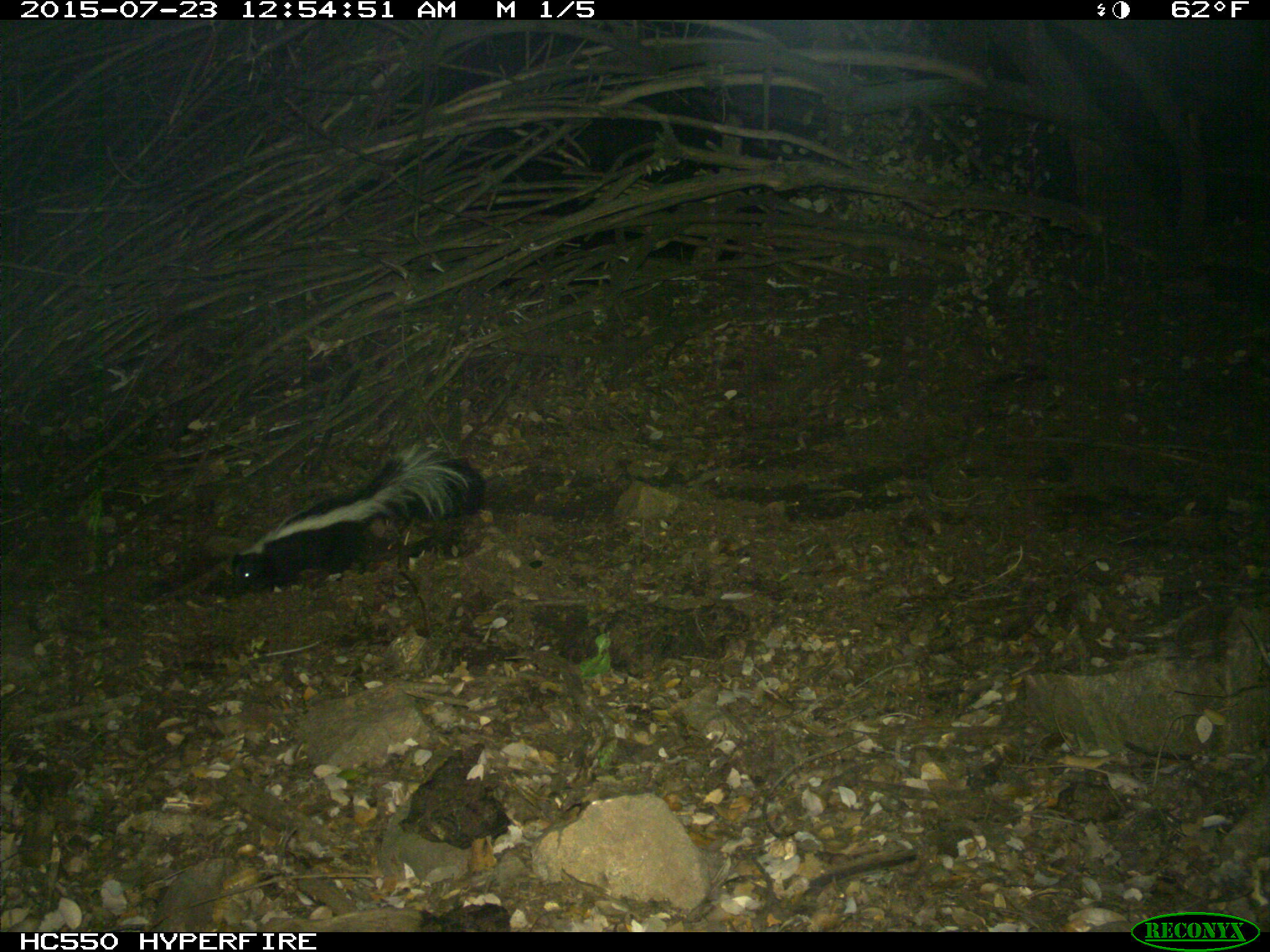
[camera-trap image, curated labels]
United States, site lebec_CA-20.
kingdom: Animalia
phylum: Chordata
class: Mammalia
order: Carnivora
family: Mephitidae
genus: Mephitis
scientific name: Mephitis mephitis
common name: striped skunk